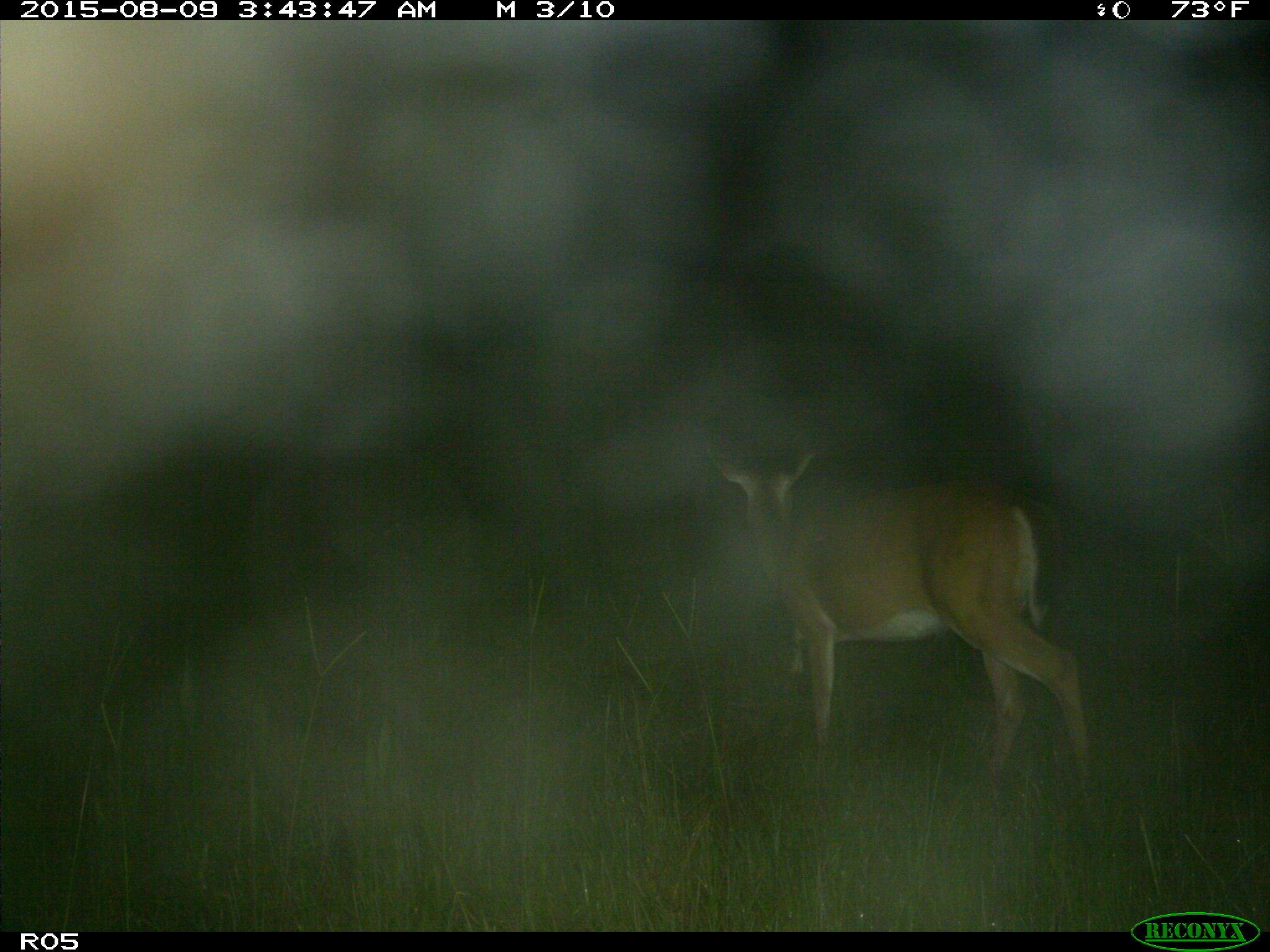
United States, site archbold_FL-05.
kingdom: Animalia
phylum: Chordata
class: Mammalia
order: Artiodactyla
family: Cervidae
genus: Odocoileus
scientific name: Odocoileus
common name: deer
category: unidentified deer